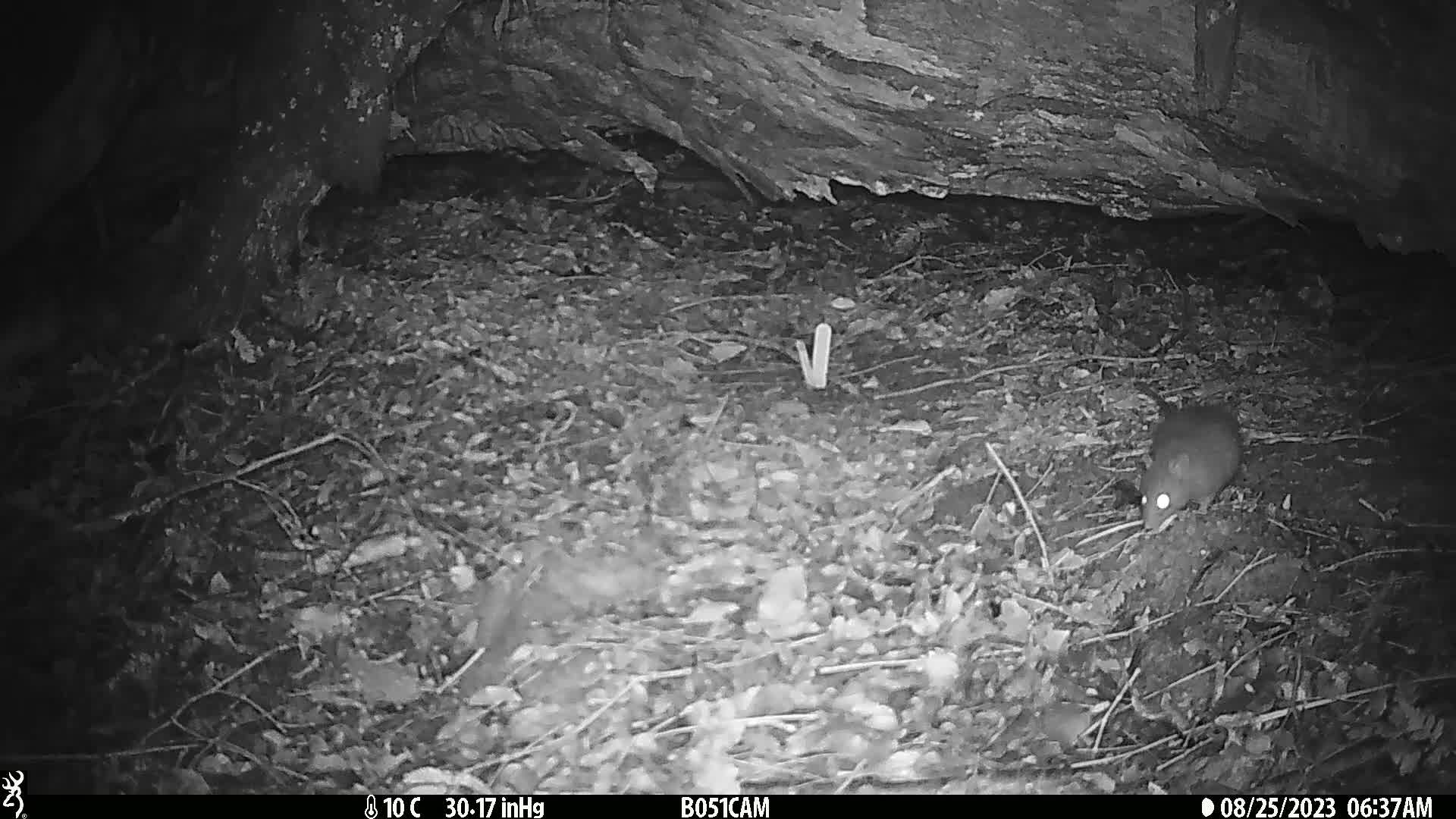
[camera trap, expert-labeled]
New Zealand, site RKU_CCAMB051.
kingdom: Animalia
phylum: Chordata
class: Mammalia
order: Rodentia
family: Muridae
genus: Rattus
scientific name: Rattus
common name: rat